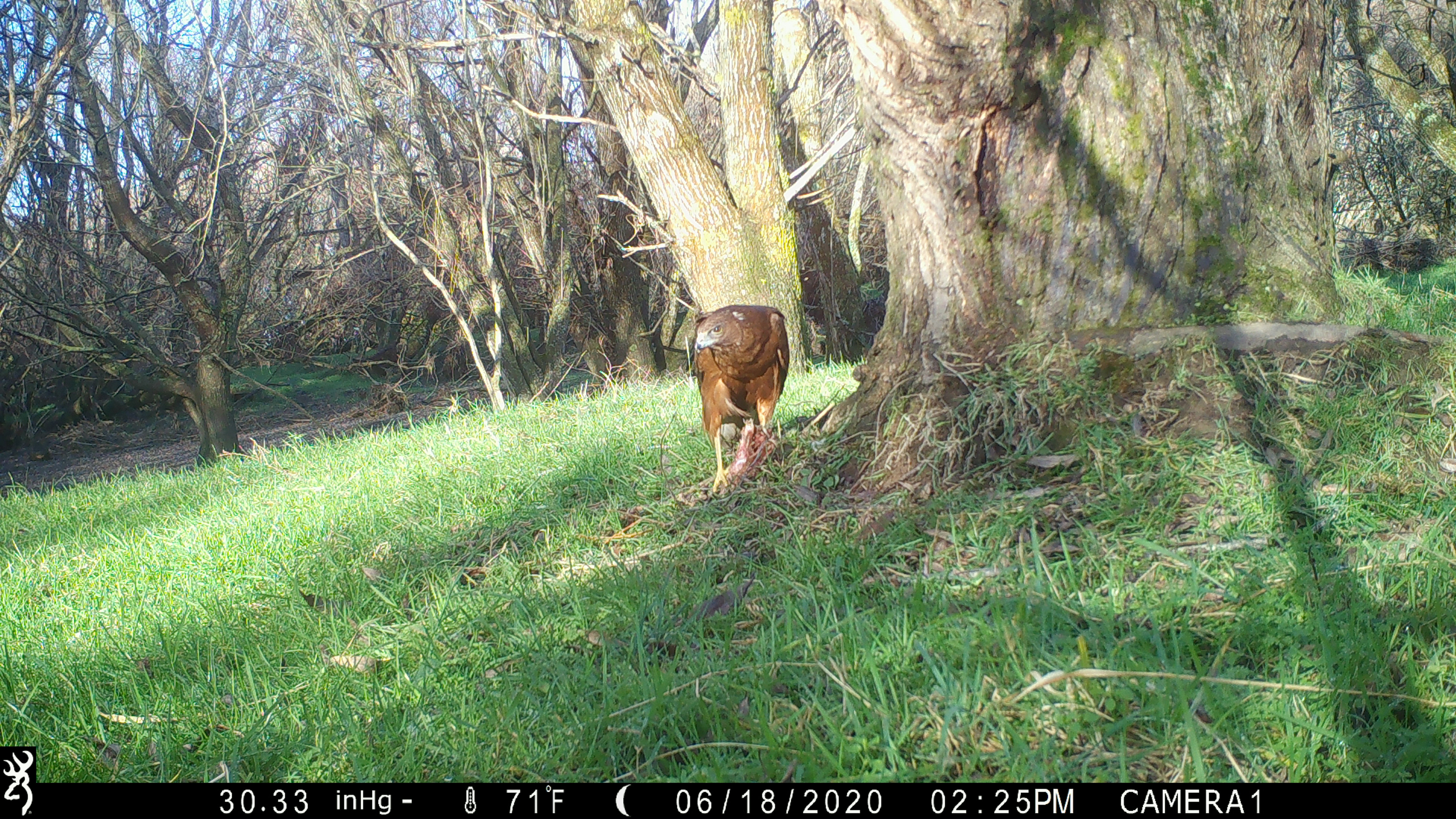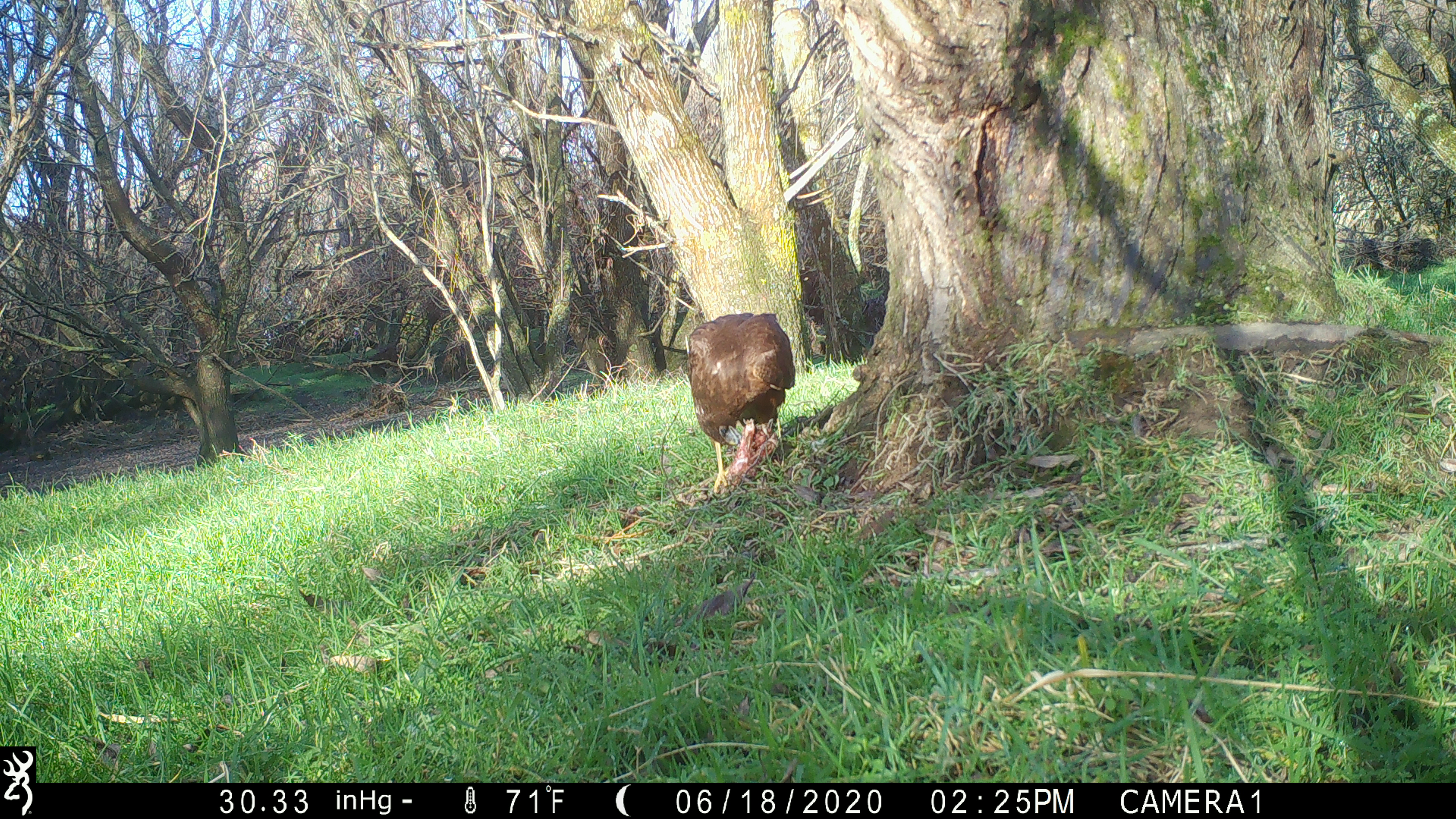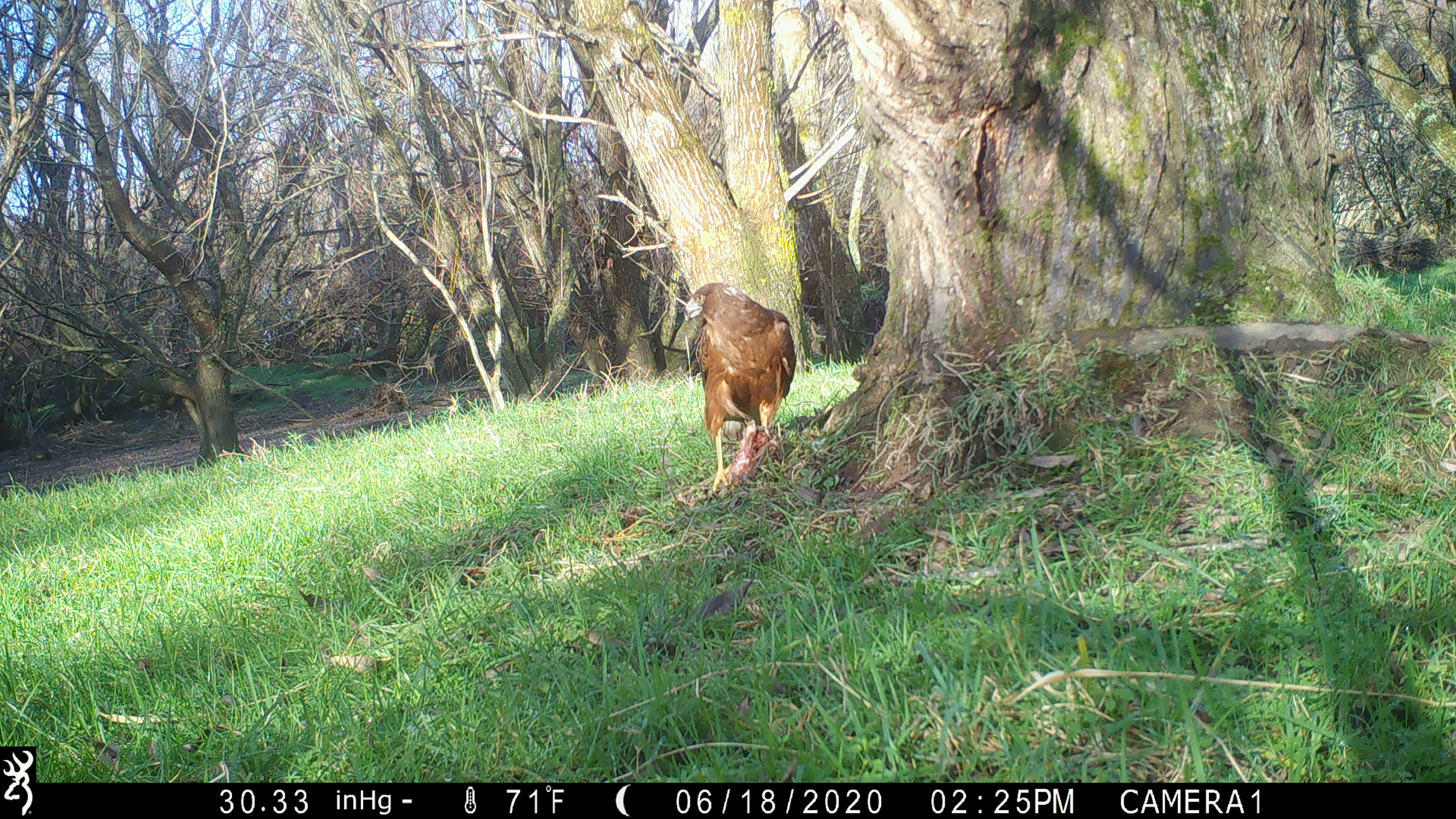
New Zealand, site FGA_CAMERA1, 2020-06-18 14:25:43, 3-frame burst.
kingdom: Animalia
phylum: Chordata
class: Aves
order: Accipitriformes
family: Accipitridae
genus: Circus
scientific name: Circus approximans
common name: swamp harrier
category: harrier